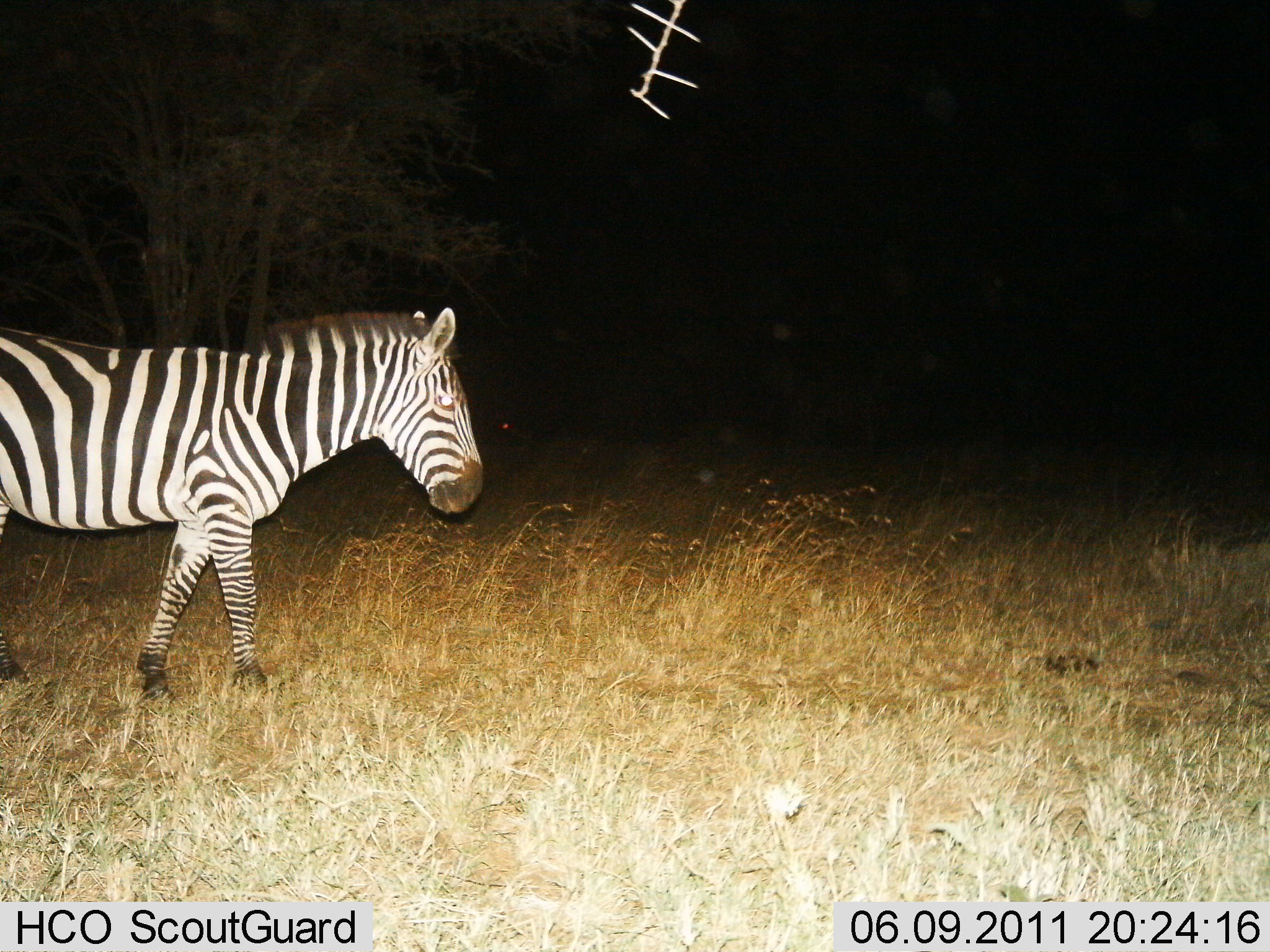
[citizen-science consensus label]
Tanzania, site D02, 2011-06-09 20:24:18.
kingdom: Animalia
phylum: Chordata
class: Mammalia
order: Perissodactyla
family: Equidae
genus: Equus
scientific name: Equus quagga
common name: plains zebra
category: zebra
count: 1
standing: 30%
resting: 0%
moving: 70%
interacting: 0%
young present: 0%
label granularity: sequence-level